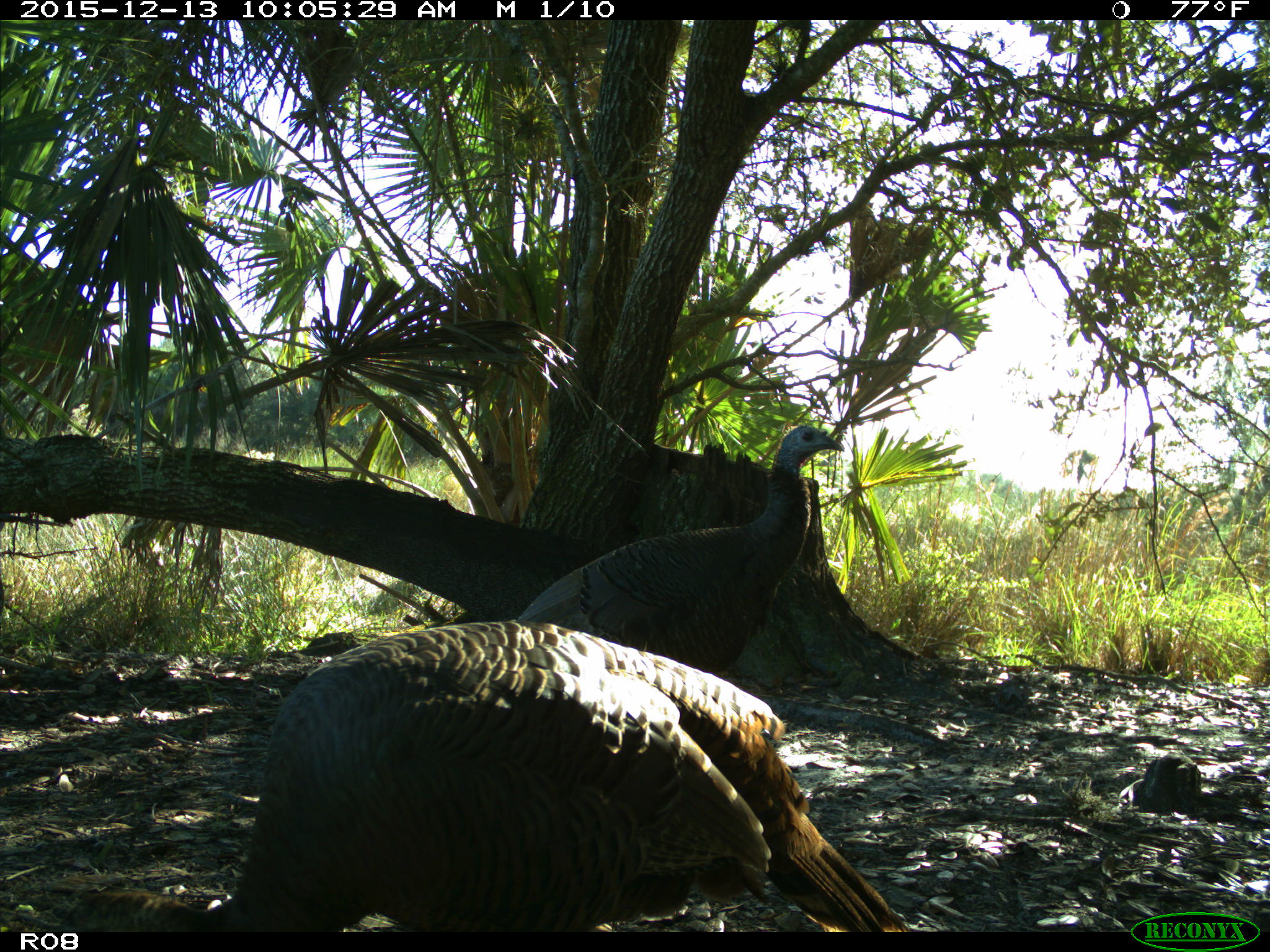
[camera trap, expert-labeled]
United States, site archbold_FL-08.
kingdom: Animalia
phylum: Chordata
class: Aves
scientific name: Aves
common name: birds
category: unidentified bird